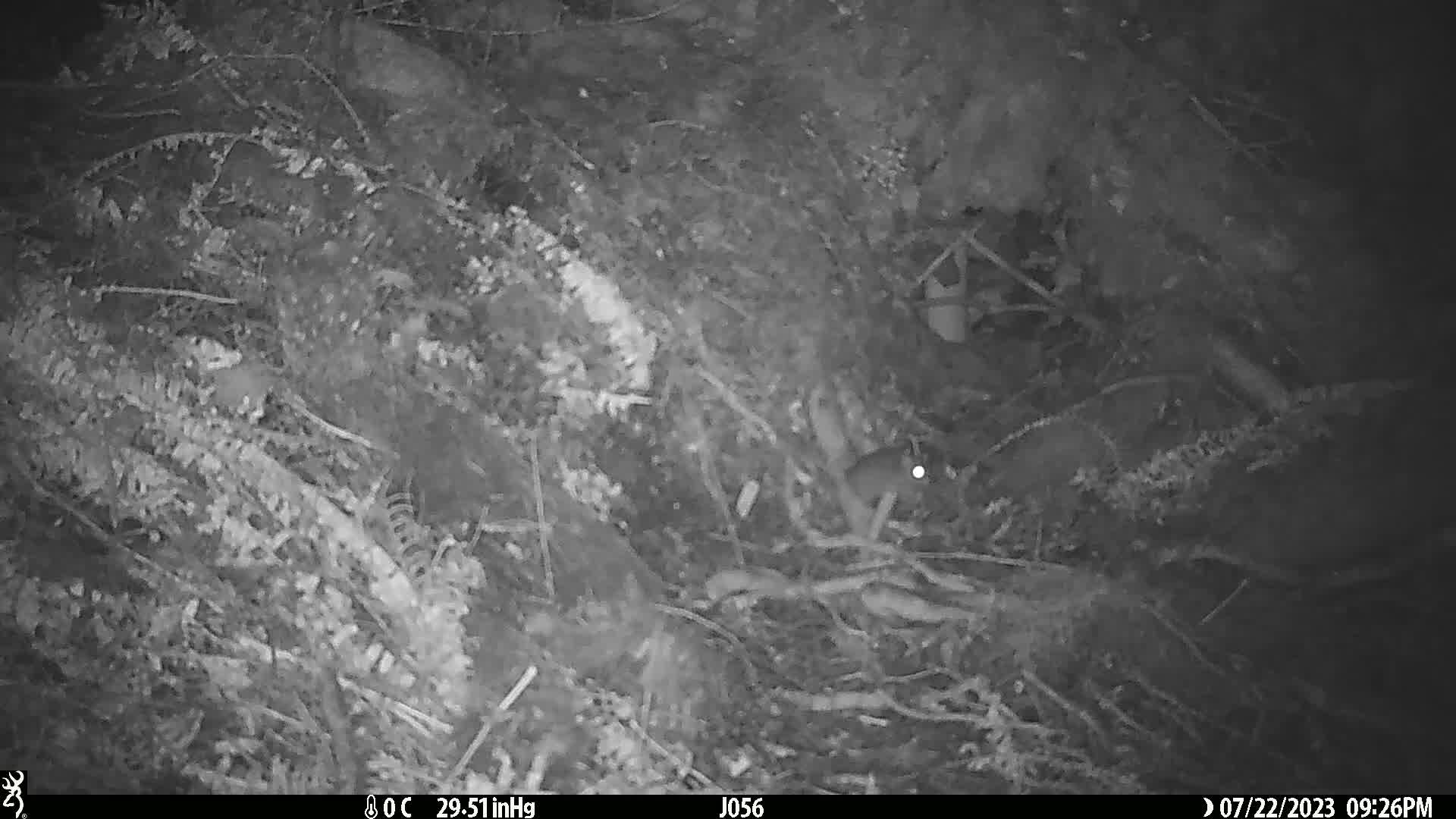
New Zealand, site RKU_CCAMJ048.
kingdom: Animalia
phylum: Chordata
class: Mammalia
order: Rodentia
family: Muridae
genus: Rattus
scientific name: Rattus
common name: rat